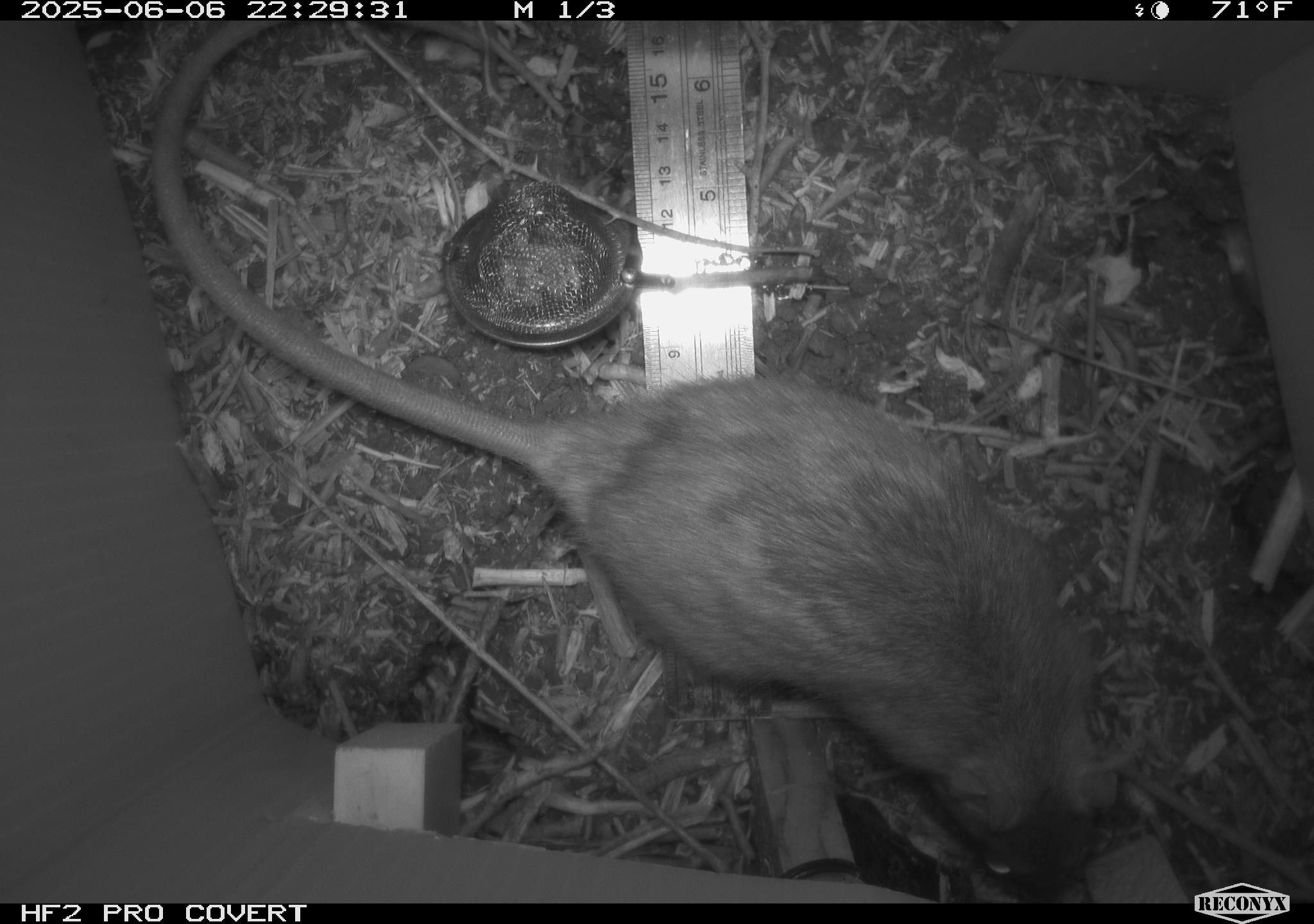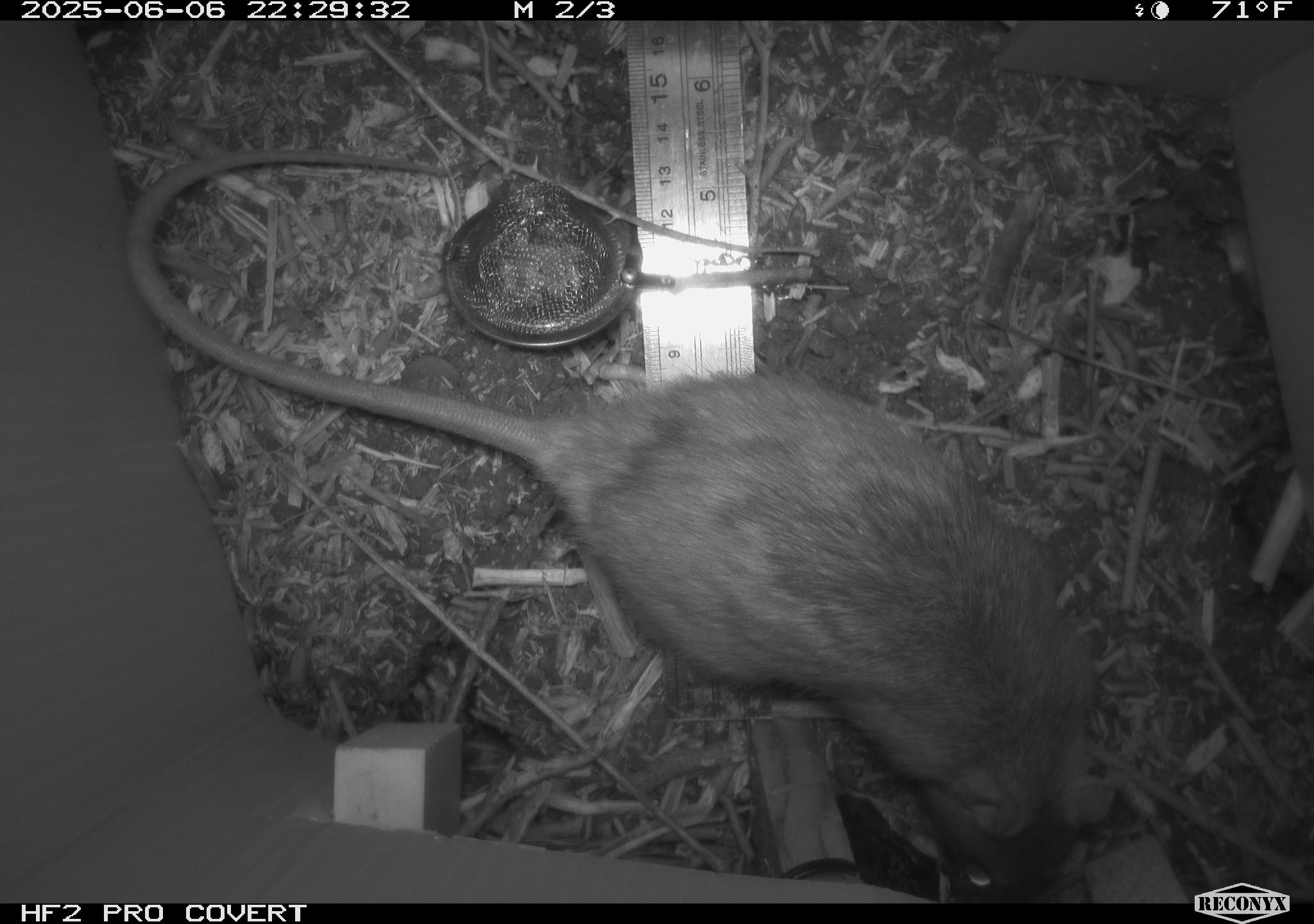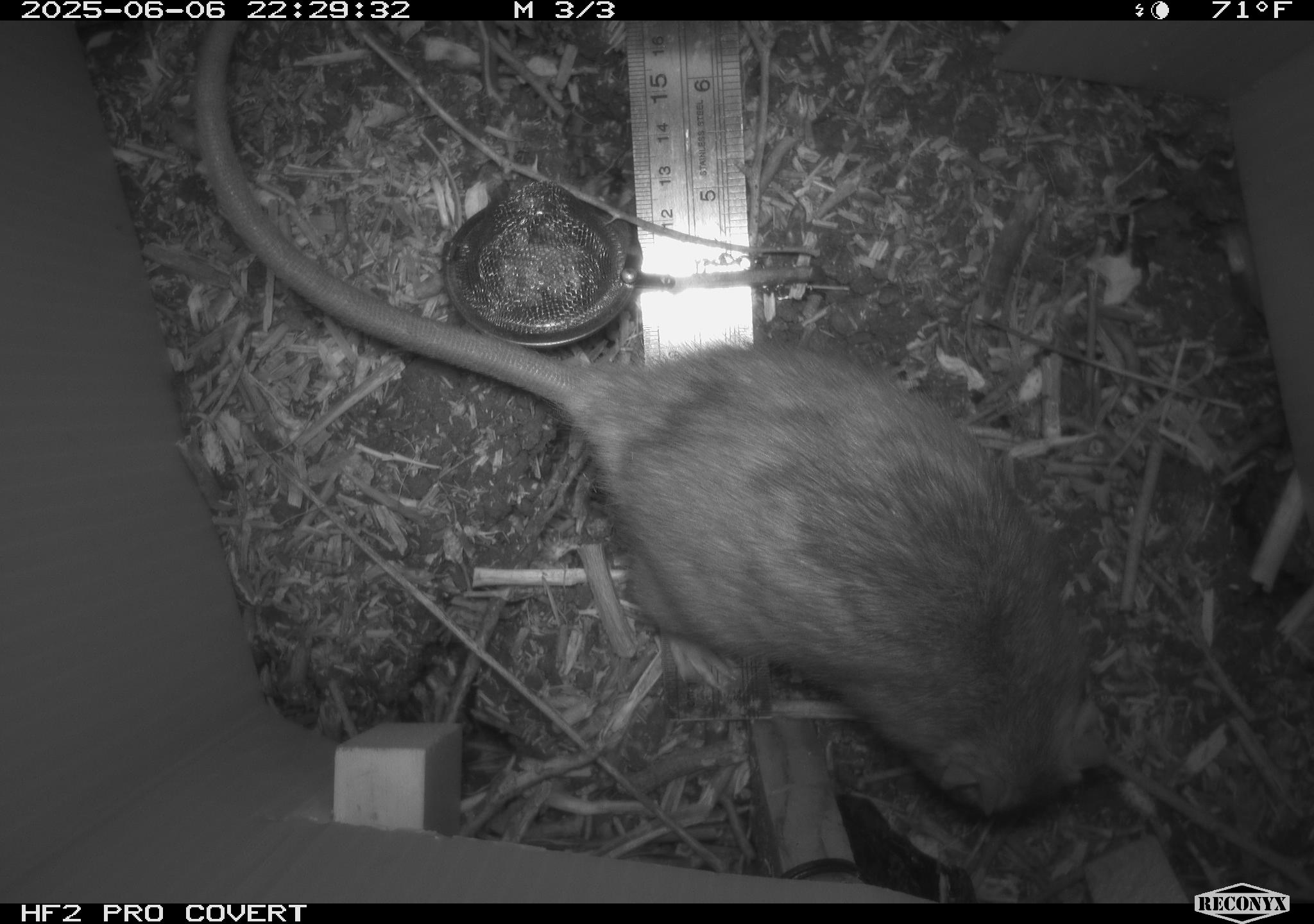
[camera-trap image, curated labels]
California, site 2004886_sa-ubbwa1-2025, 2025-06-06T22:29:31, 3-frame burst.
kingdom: Animalia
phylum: Chordata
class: Mammalia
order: Rodentia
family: Muridae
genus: Rattus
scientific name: Rattus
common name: rat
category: rattus species